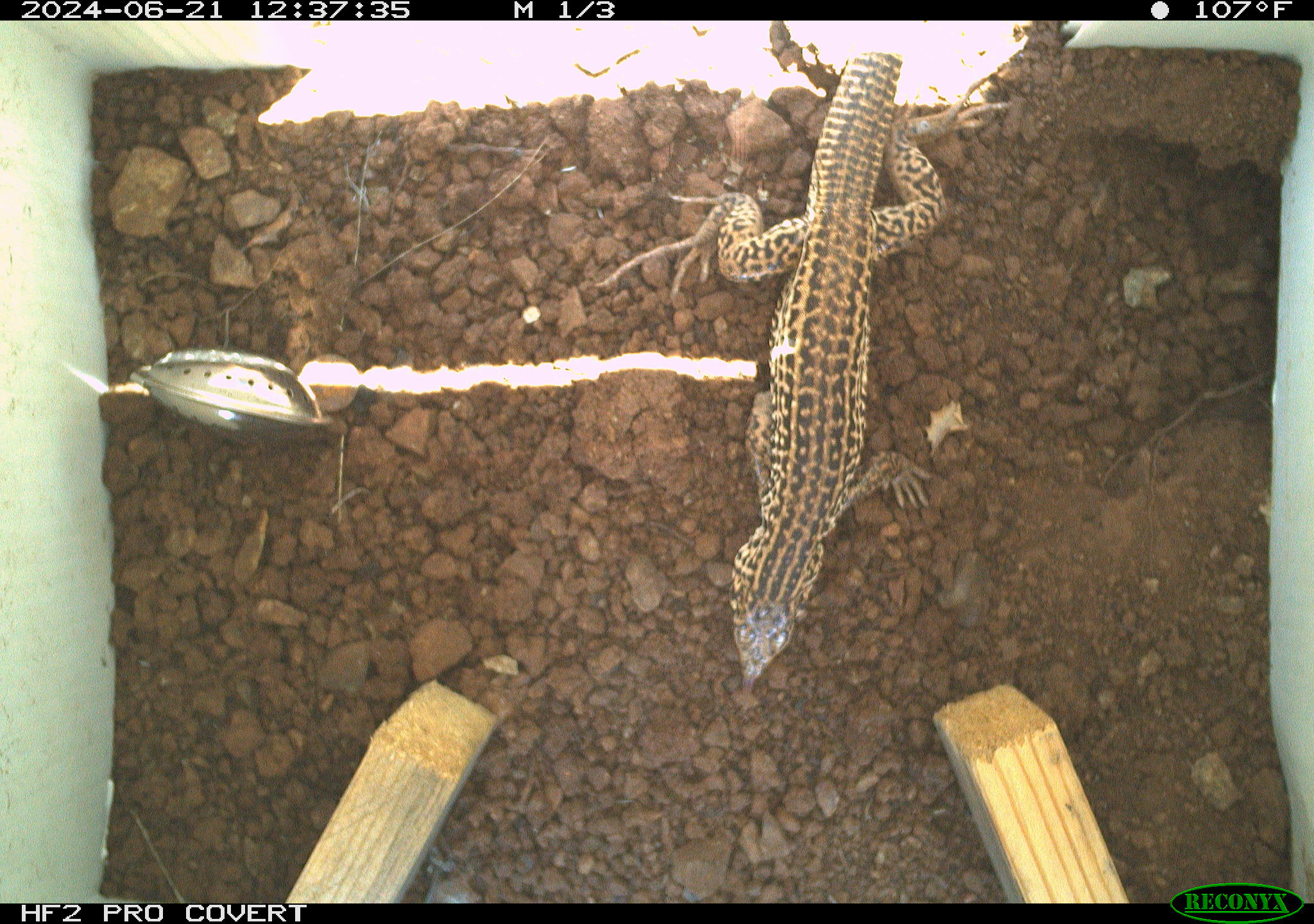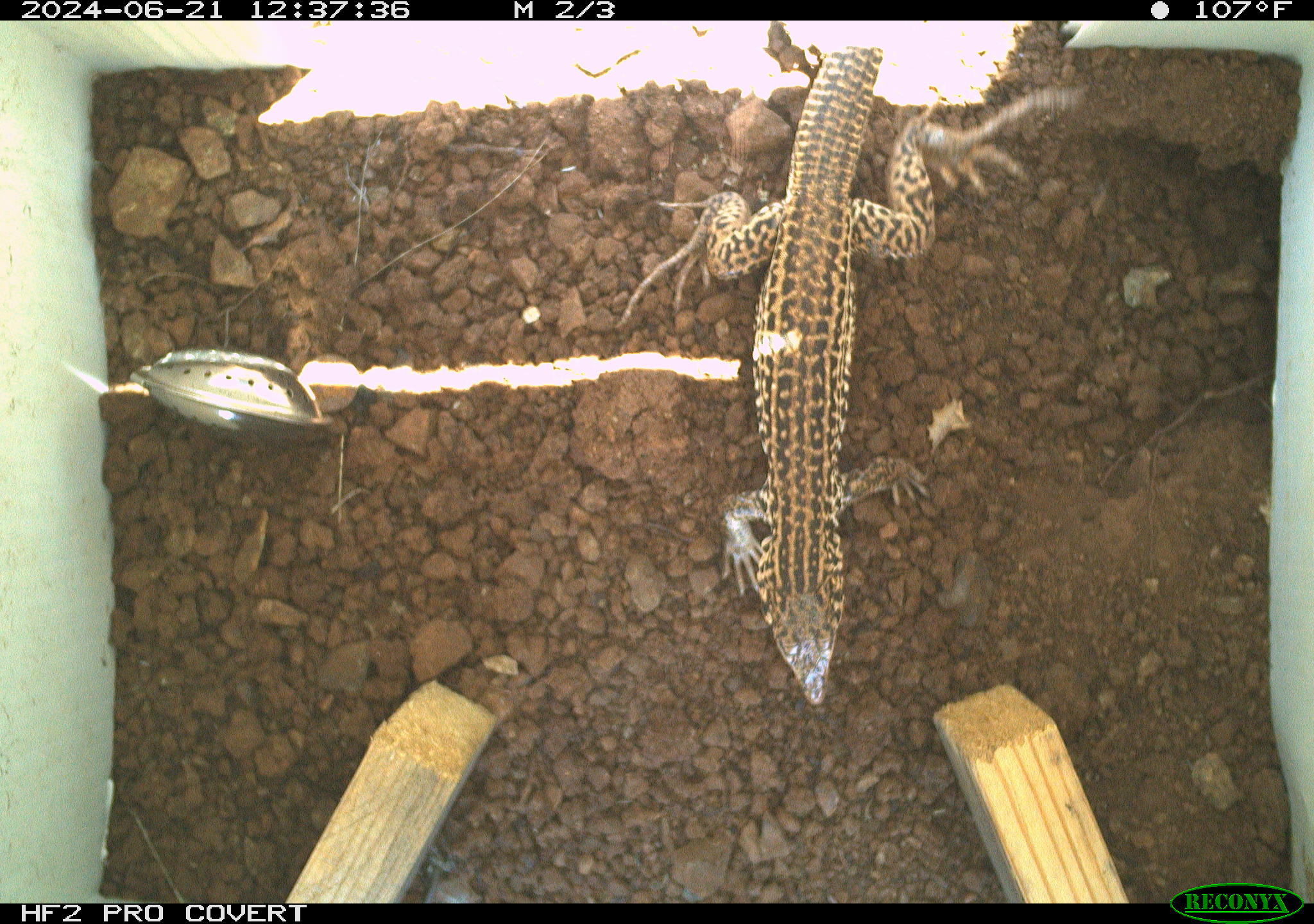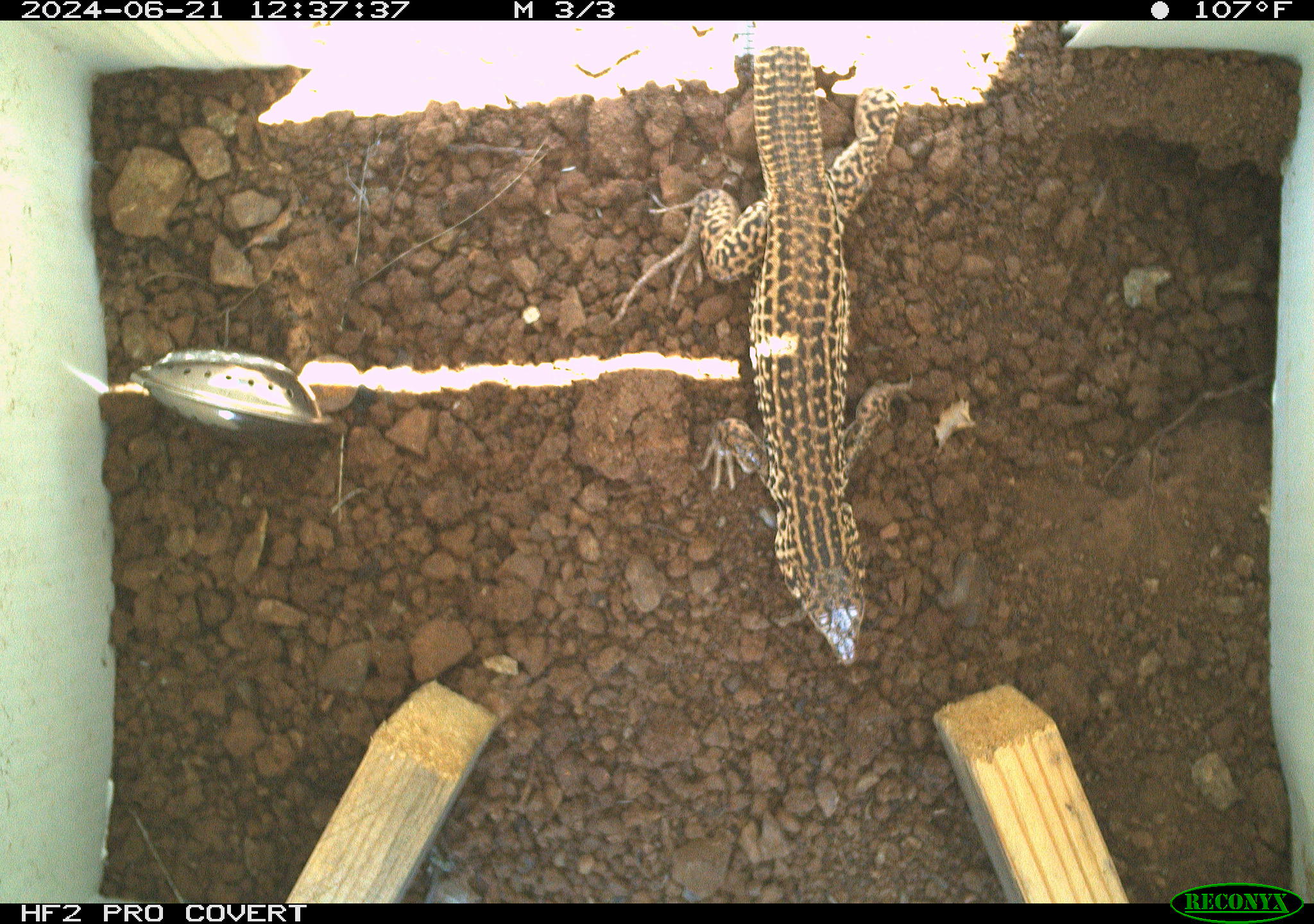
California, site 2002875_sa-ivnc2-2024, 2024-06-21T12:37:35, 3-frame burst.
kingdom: Animalia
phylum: Chordata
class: Reptilia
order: Squamata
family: Teiidae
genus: Aspidoscelis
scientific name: Aspidoscelis tigris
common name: western whiptail